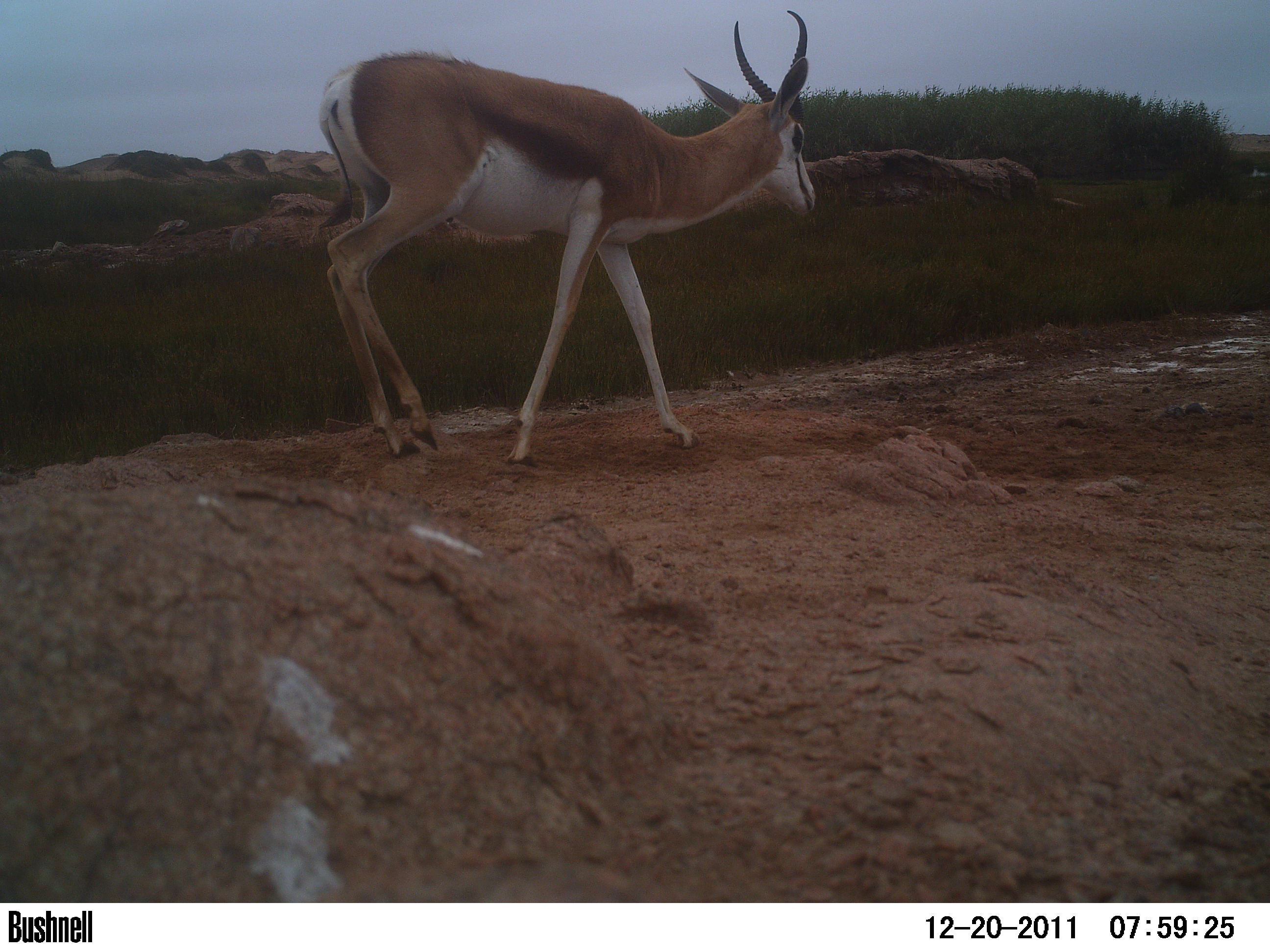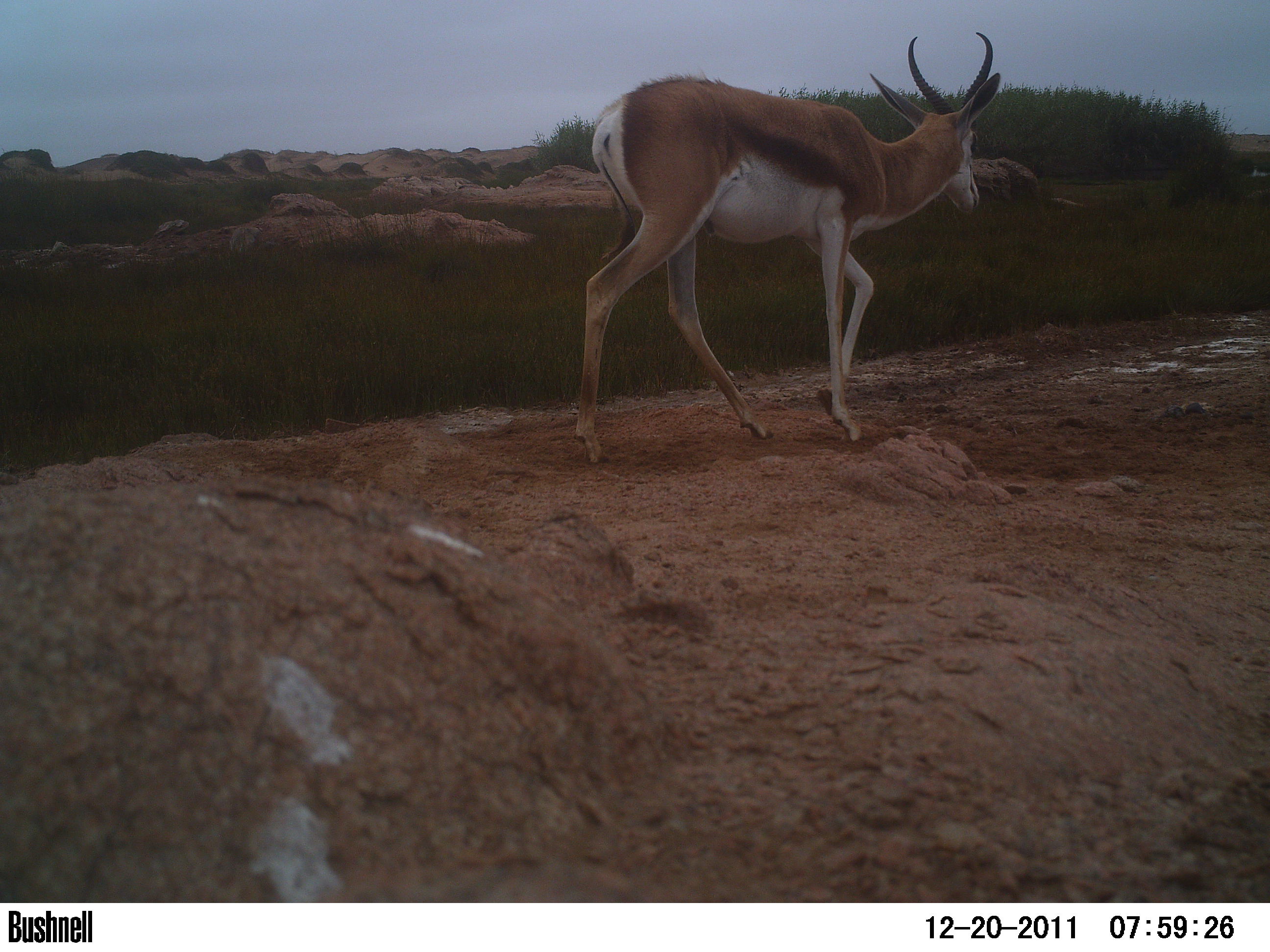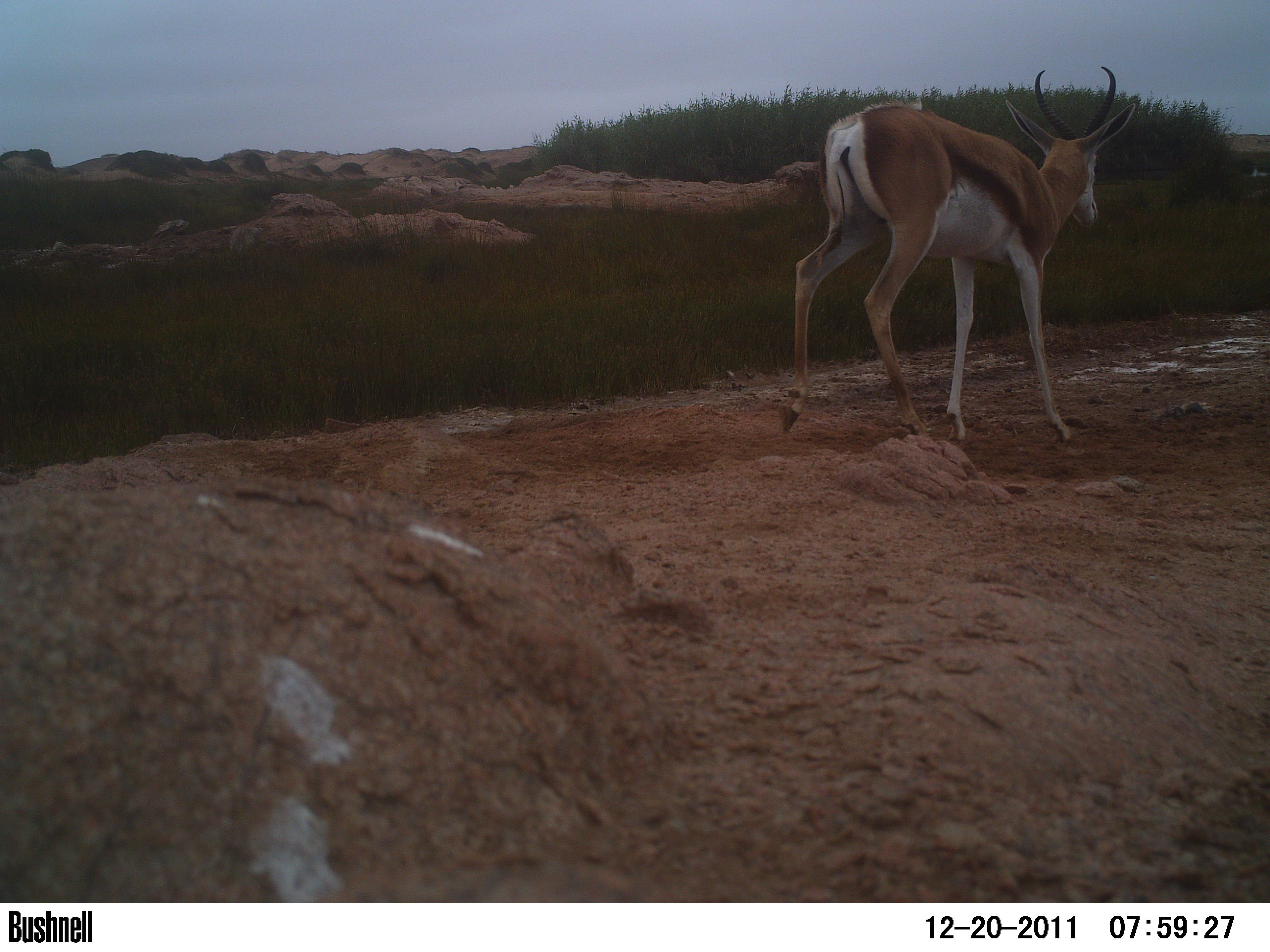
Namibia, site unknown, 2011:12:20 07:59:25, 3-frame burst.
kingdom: Animalia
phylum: Chordata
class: Mammalia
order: Artiodactyla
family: Bovidae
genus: Antidorcas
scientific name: Antidorcas marsupialis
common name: springbok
Antidorcas marsupialis (springbok).